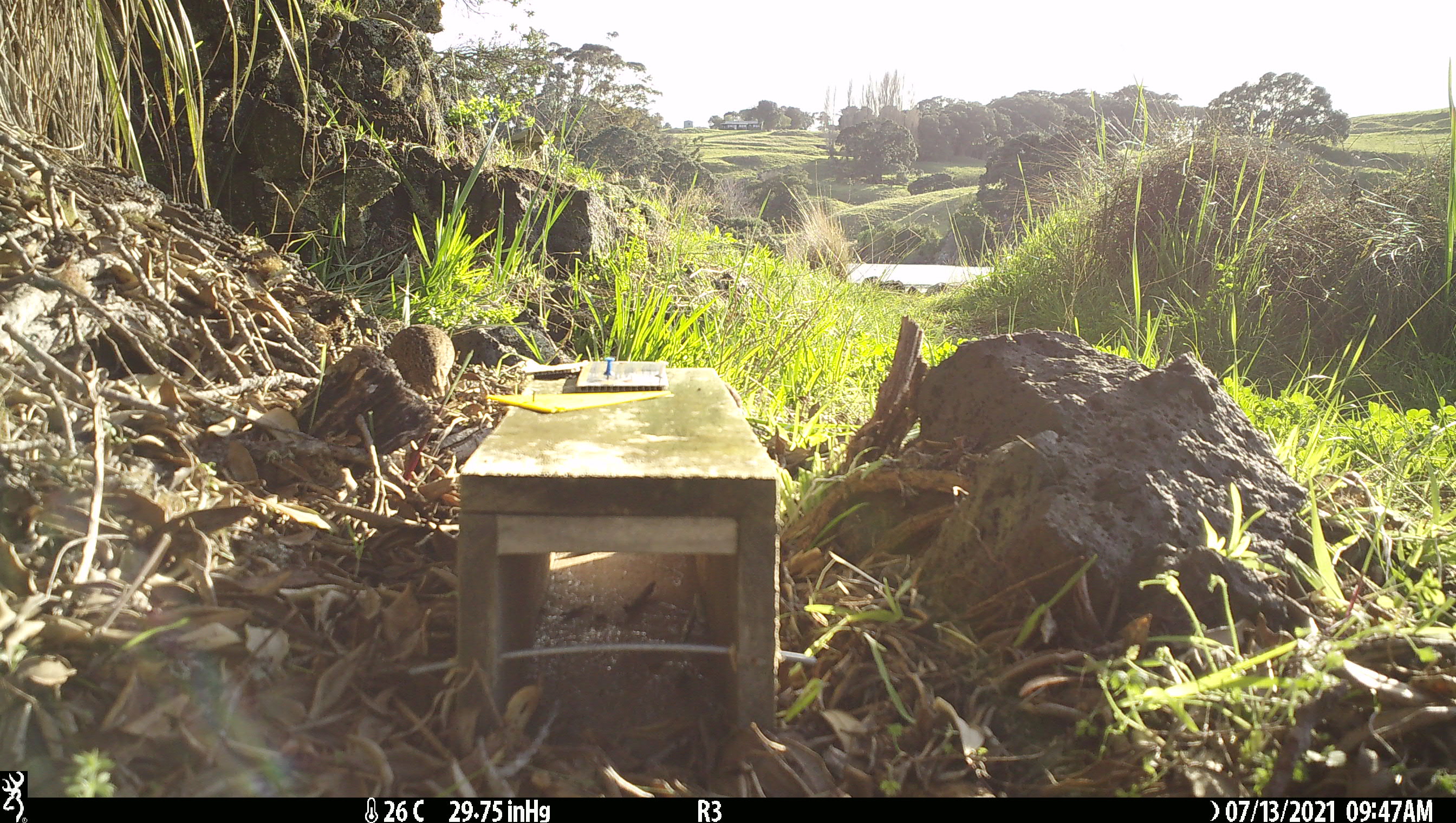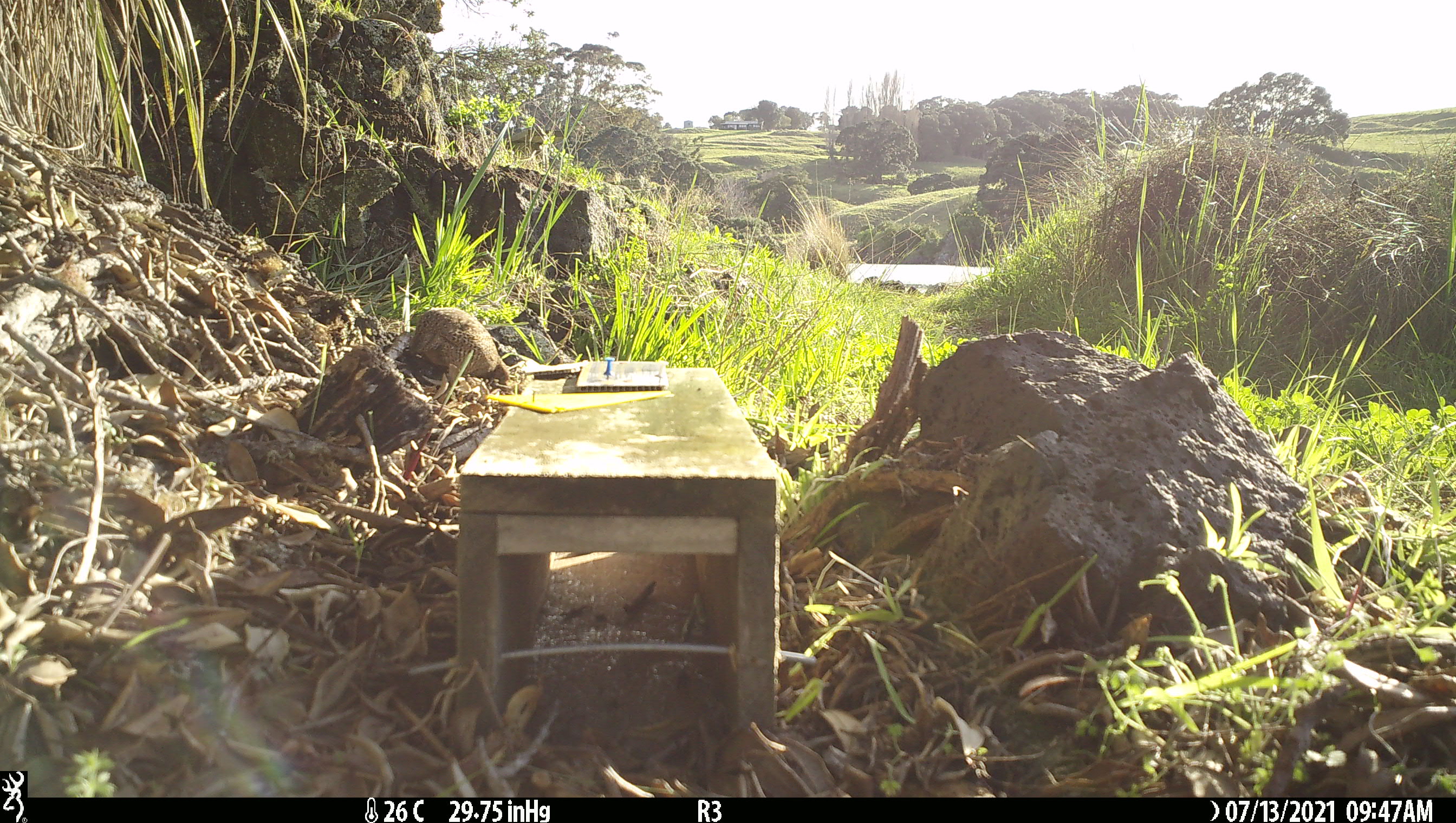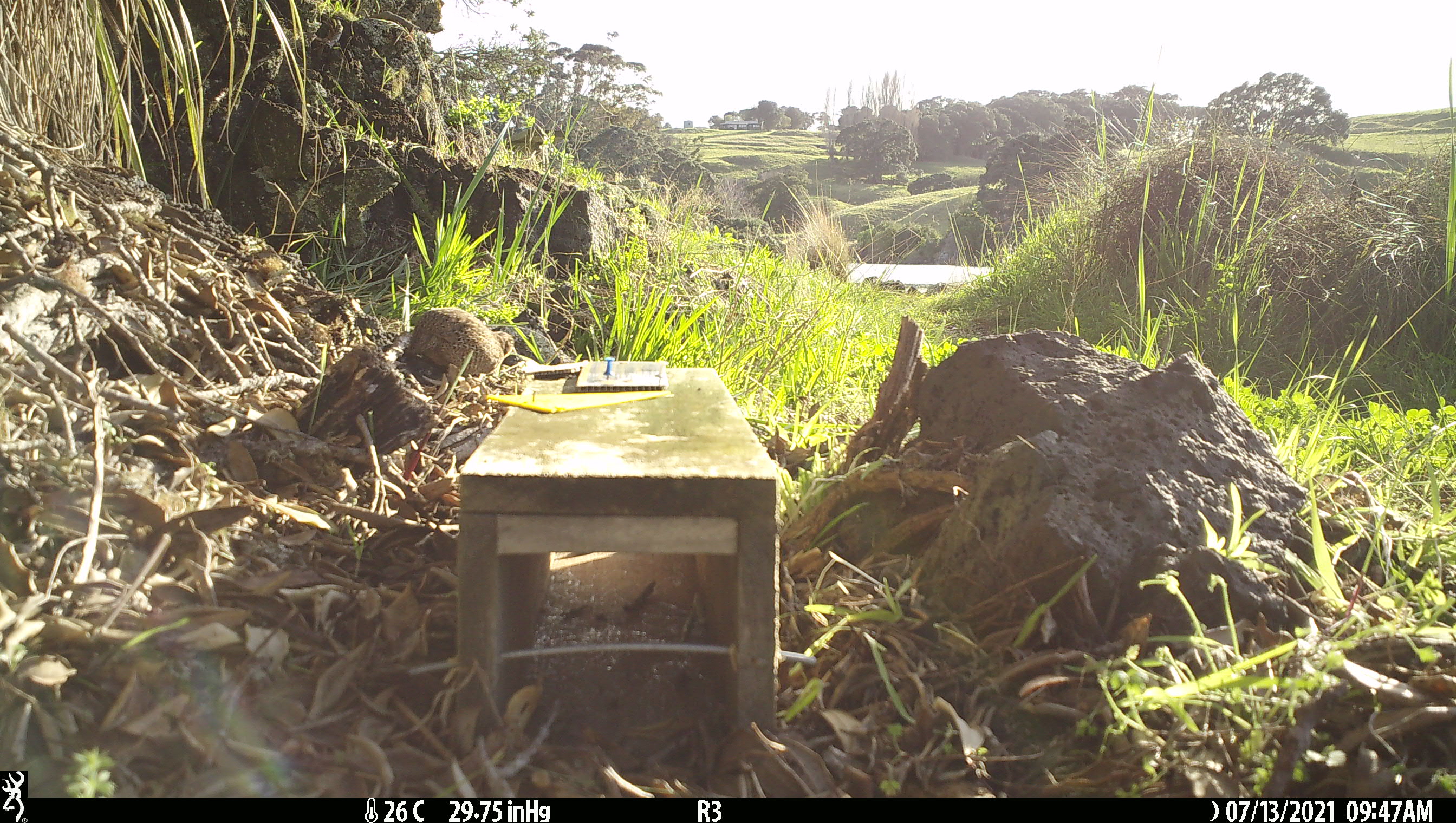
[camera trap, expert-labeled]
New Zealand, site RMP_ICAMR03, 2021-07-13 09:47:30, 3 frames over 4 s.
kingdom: Animalia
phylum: Chordata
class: Aves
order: Galliformes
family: Phasianidae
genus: Synoicus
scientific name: Synoicus ypsilophorus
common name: brown quail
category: quail brown